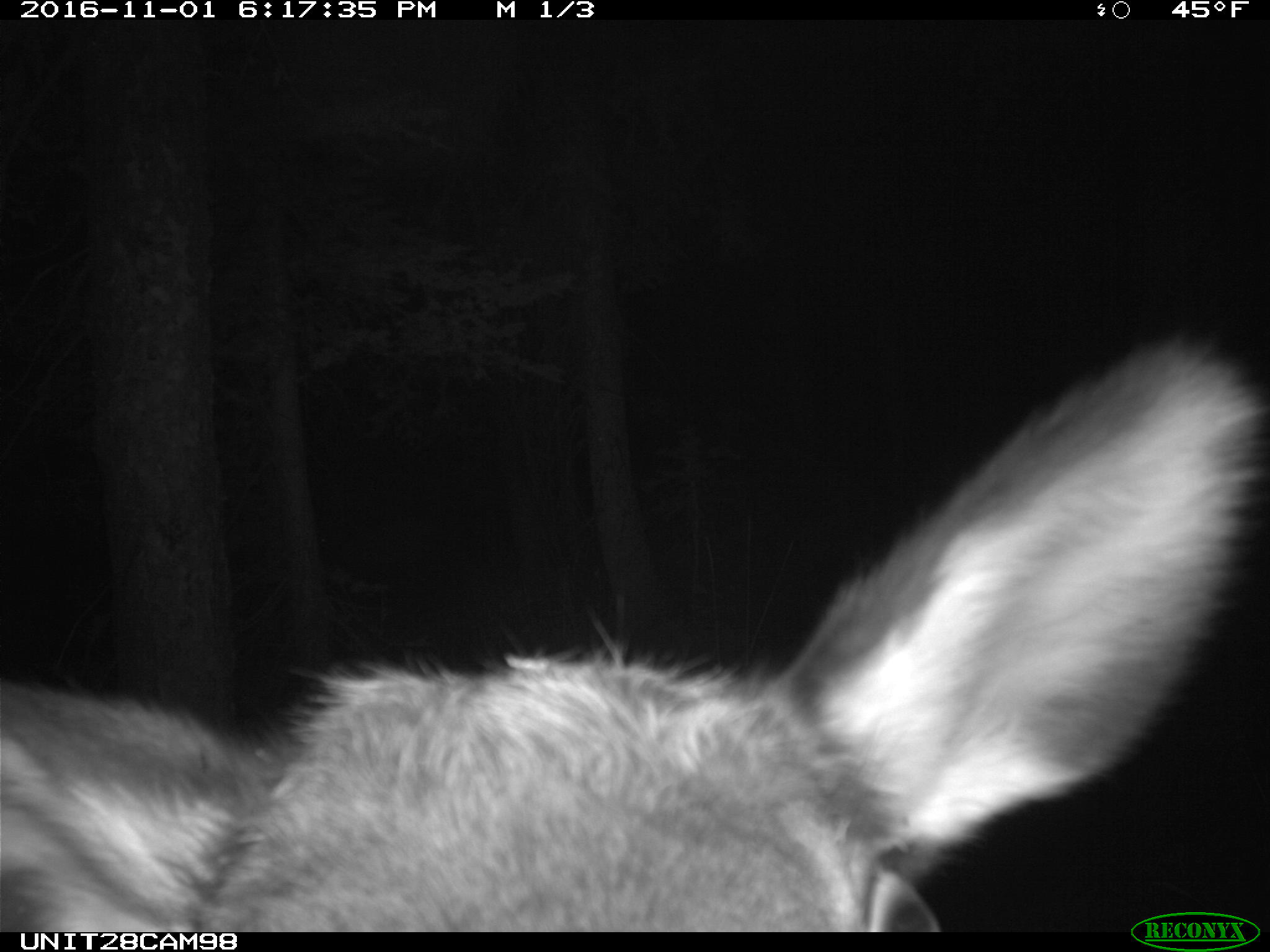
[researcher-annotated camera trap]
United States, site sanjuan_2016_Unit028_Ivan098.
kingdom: Animalia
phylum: Chordata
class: Mammalia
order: Artiodactyla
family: Cervidae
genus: Cervus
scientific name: Cervus elaphus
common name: red deer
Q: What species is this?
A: Cervus elaphus (red deer).